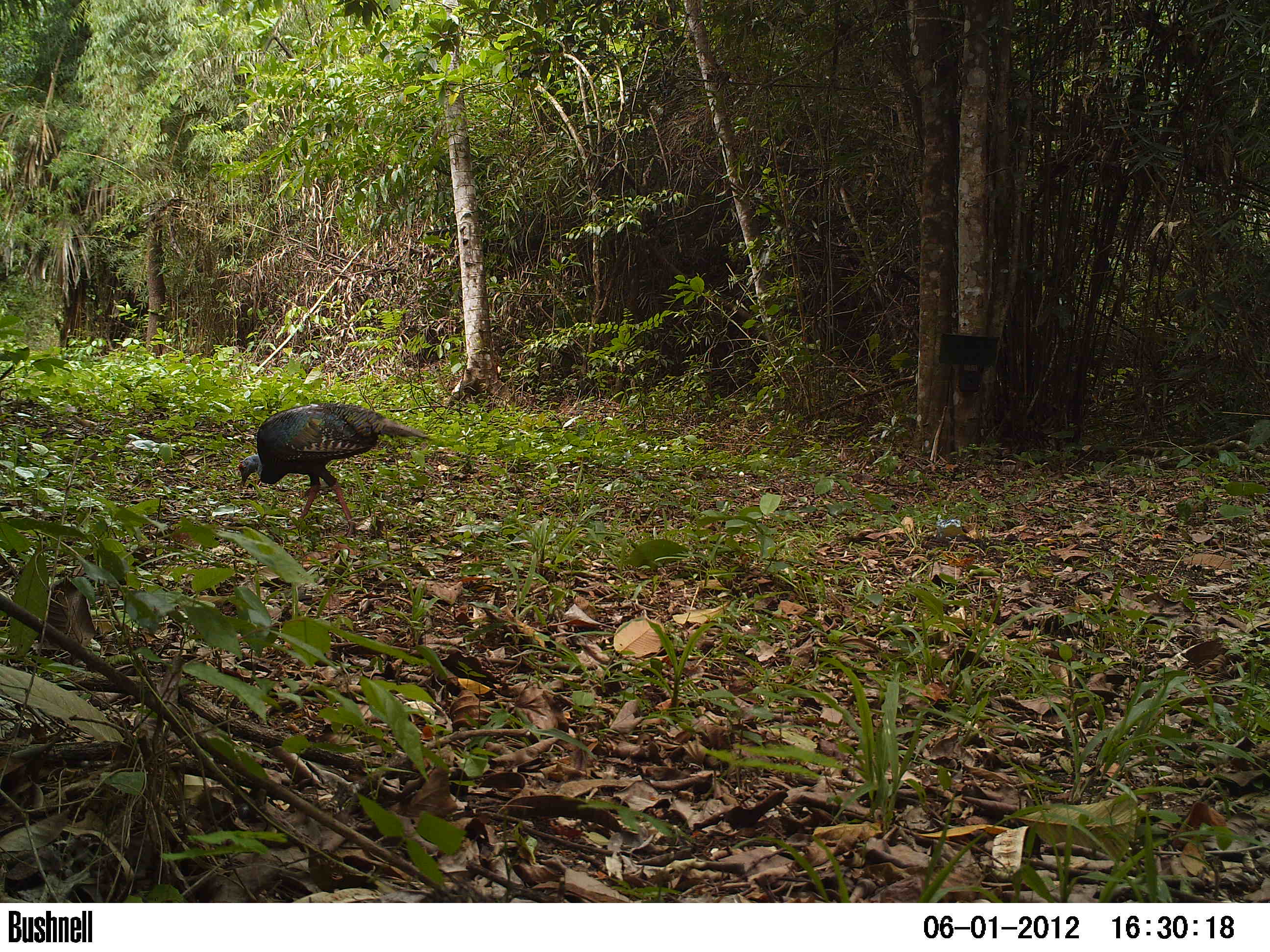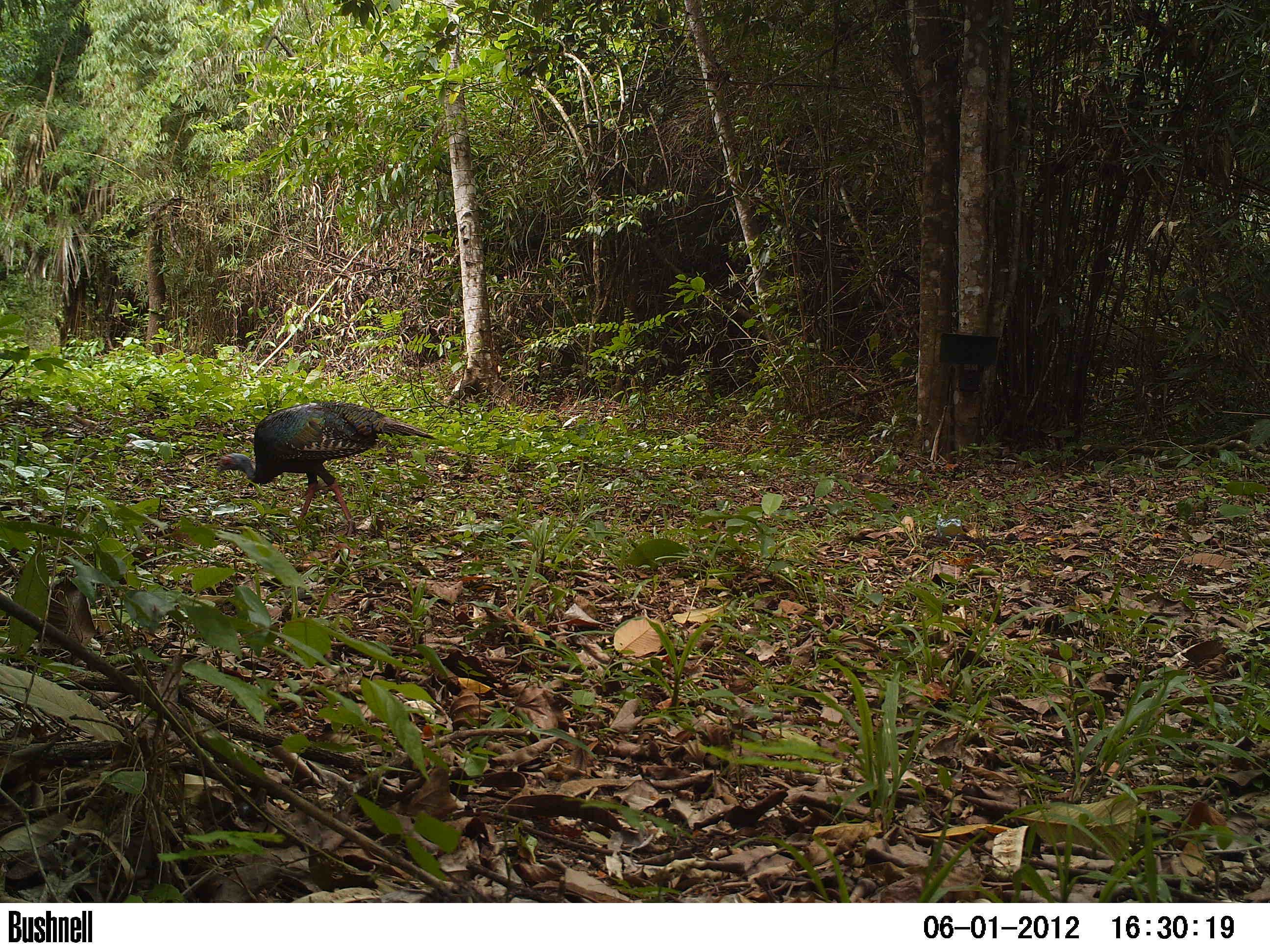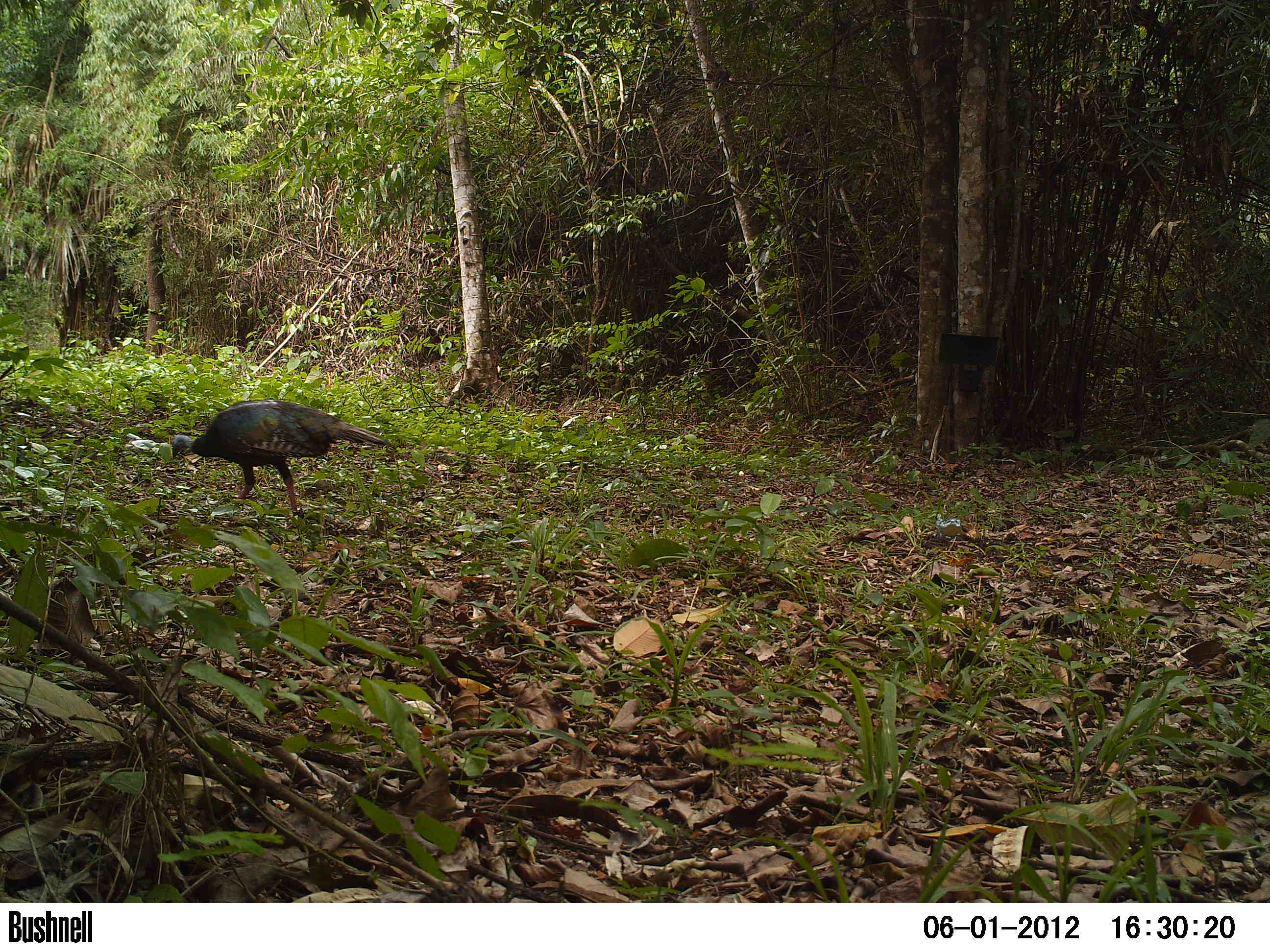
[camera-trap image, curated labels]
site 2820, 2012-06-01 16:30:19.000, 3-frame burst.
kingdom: Animalia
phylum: Chordata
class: Aves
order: Galliformes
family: Phasianidae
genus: Meleagris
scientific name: Meleagris ocellata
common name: ocellated turkey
Meleagris ocellata (ocellated turkey), count 1, age adult.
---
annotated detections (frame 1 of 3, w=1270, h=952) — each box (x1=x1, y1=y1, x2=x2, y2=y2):
meleagris ocellata: (x1=237, y1=402, x2=430, y2=537)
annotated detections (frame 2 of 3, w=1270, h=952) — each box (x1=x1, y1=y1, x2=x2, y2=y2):
meleagris ocellata: (x1=214, y1=401, x2=438, y2=538)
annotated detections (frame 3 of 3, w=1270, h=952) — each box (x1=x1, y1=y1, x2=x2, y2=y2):
meleagris ocellata: (x1=168, y1=398, x2=389, y2=529)